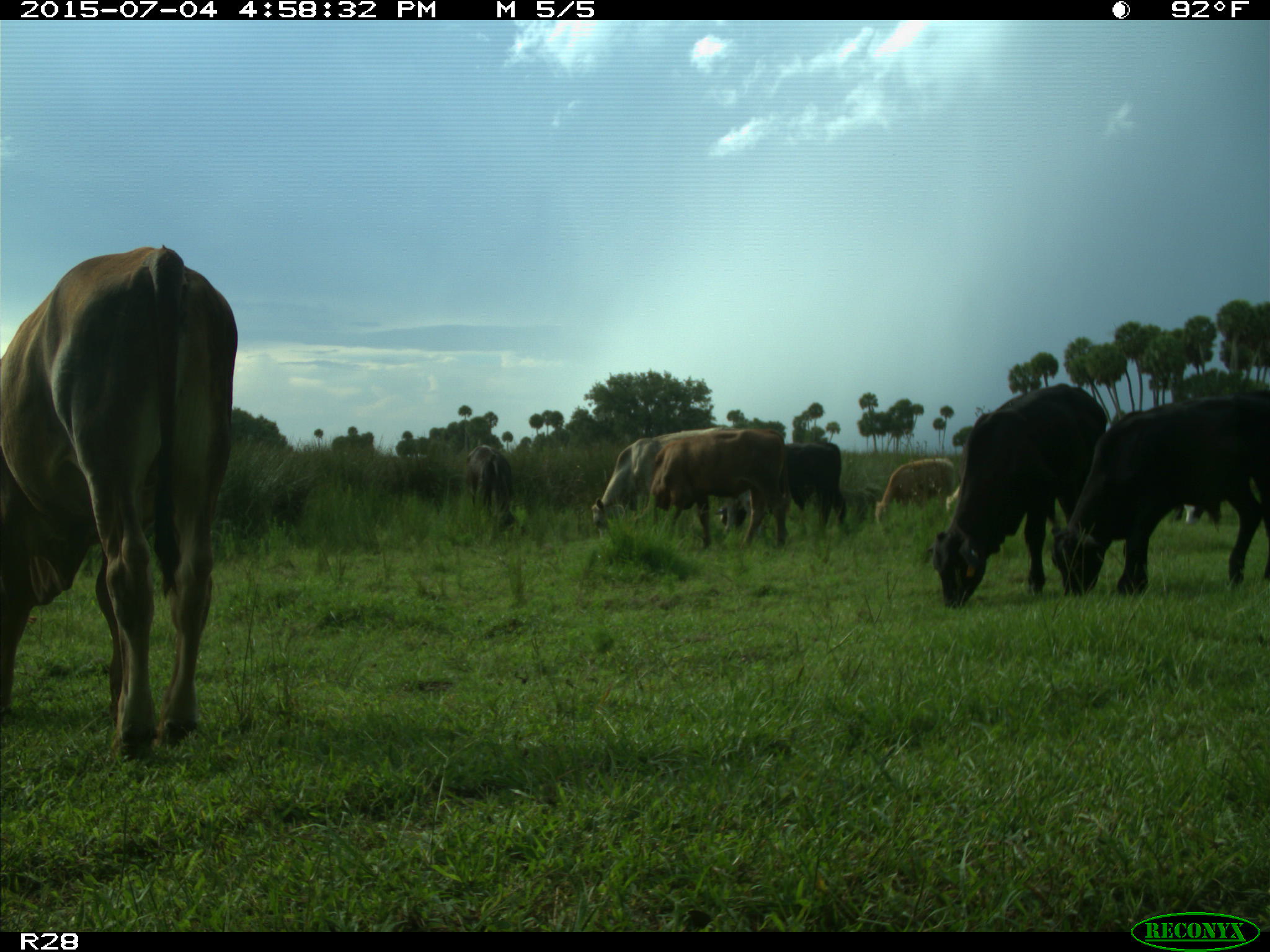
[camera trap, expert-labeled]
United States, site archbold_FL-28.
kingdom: Animalia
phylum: Chordata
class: Mammalia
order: Artiodactyla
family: Bovidae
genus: Bos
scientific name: Bos taurus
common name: domestic cow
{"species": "Bos taurus (domestic cow)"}